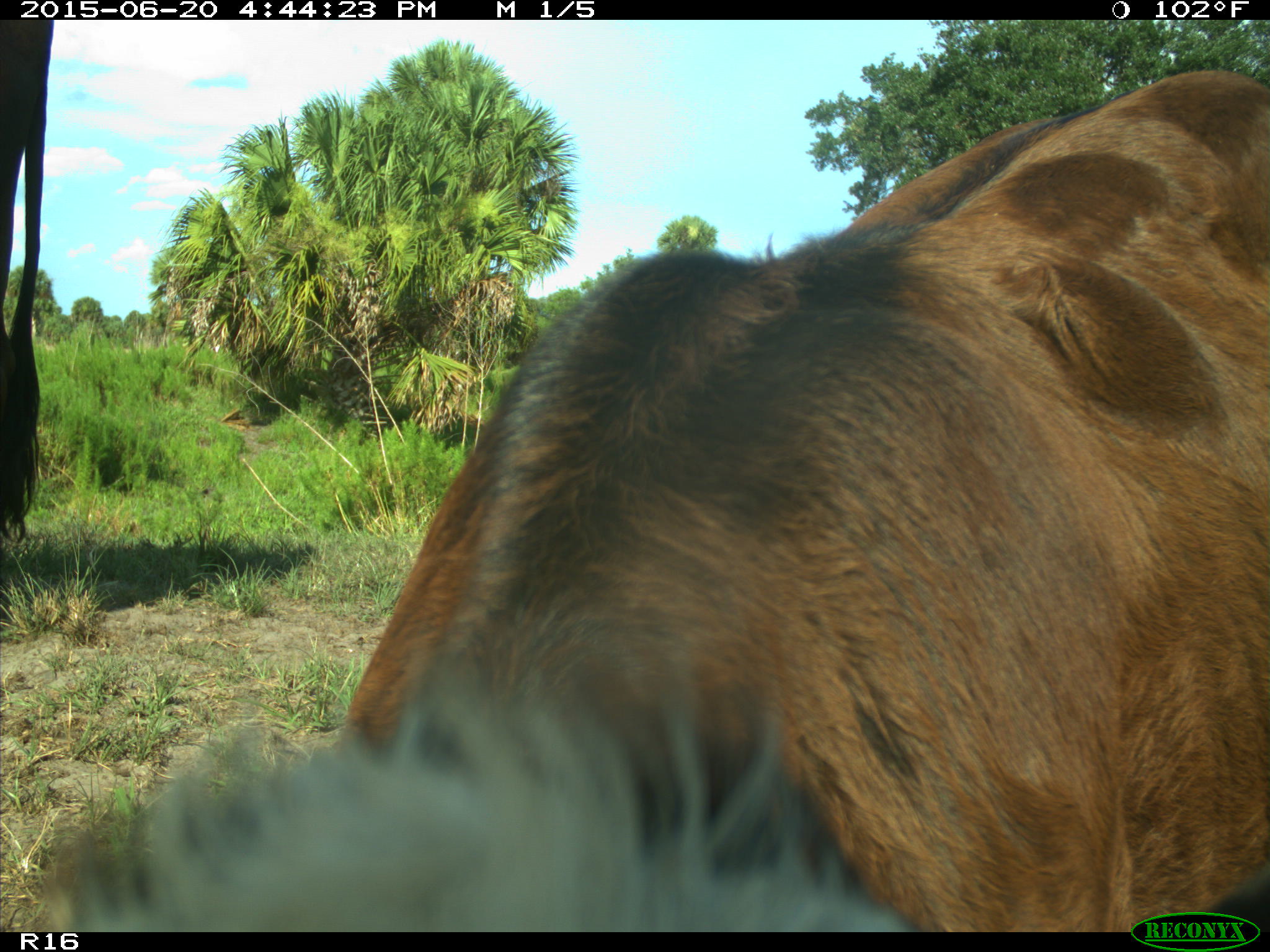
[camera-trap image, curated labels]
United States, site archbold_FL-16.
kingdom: Animalia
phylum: Chordata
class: Mammalia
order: Artiodactyla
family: Bovidae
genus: Bos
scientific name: Bos taurus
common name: domestic cow